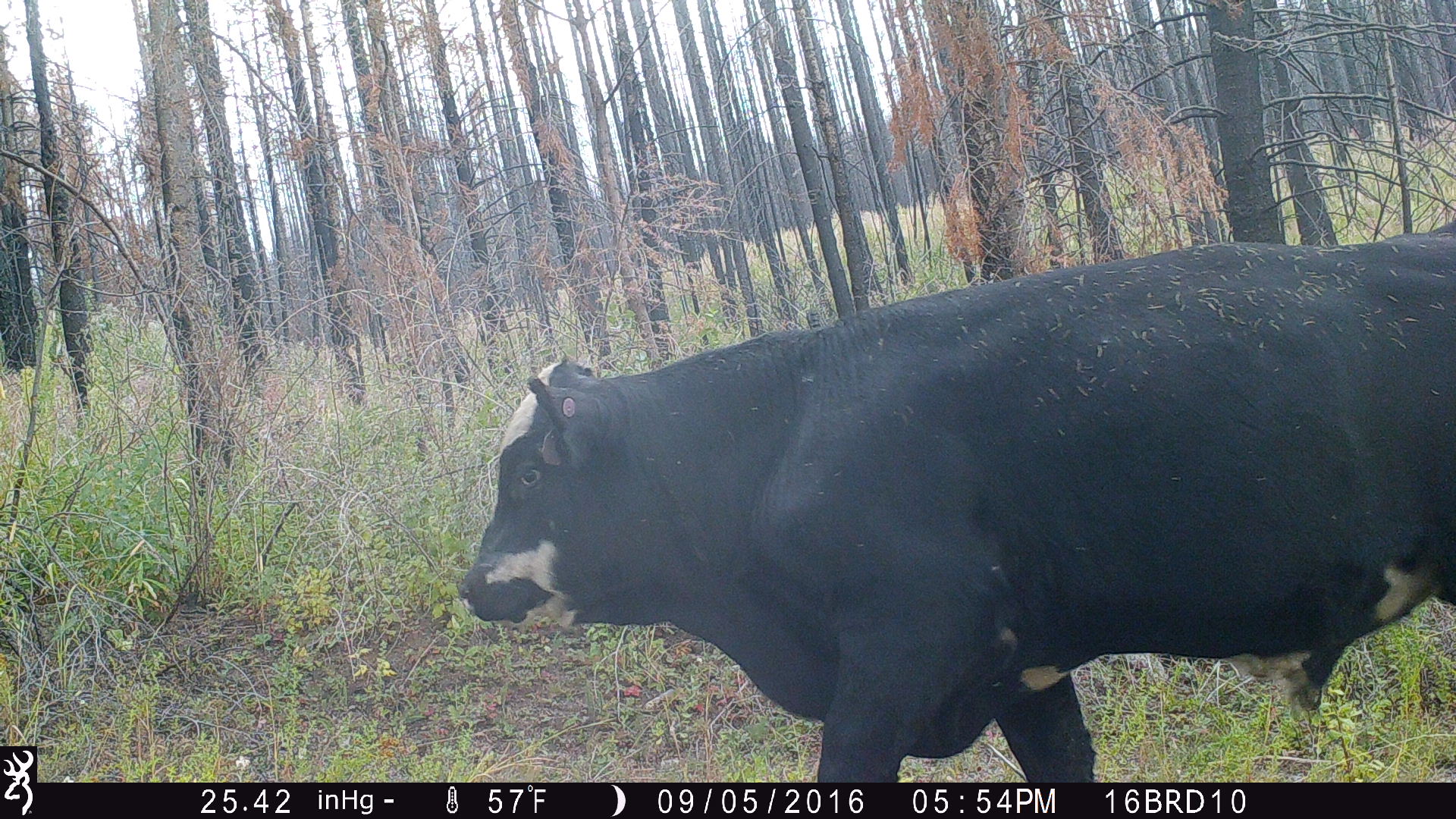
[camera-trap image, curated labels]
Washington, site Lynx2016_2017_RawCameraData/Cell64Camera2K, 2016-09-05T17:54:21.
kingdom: Animalia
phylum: Chordata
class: Mammalia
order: Artiodactyla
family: Bovidae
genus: Bos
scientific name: Bos taurus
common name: domestic cattle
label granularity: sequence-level